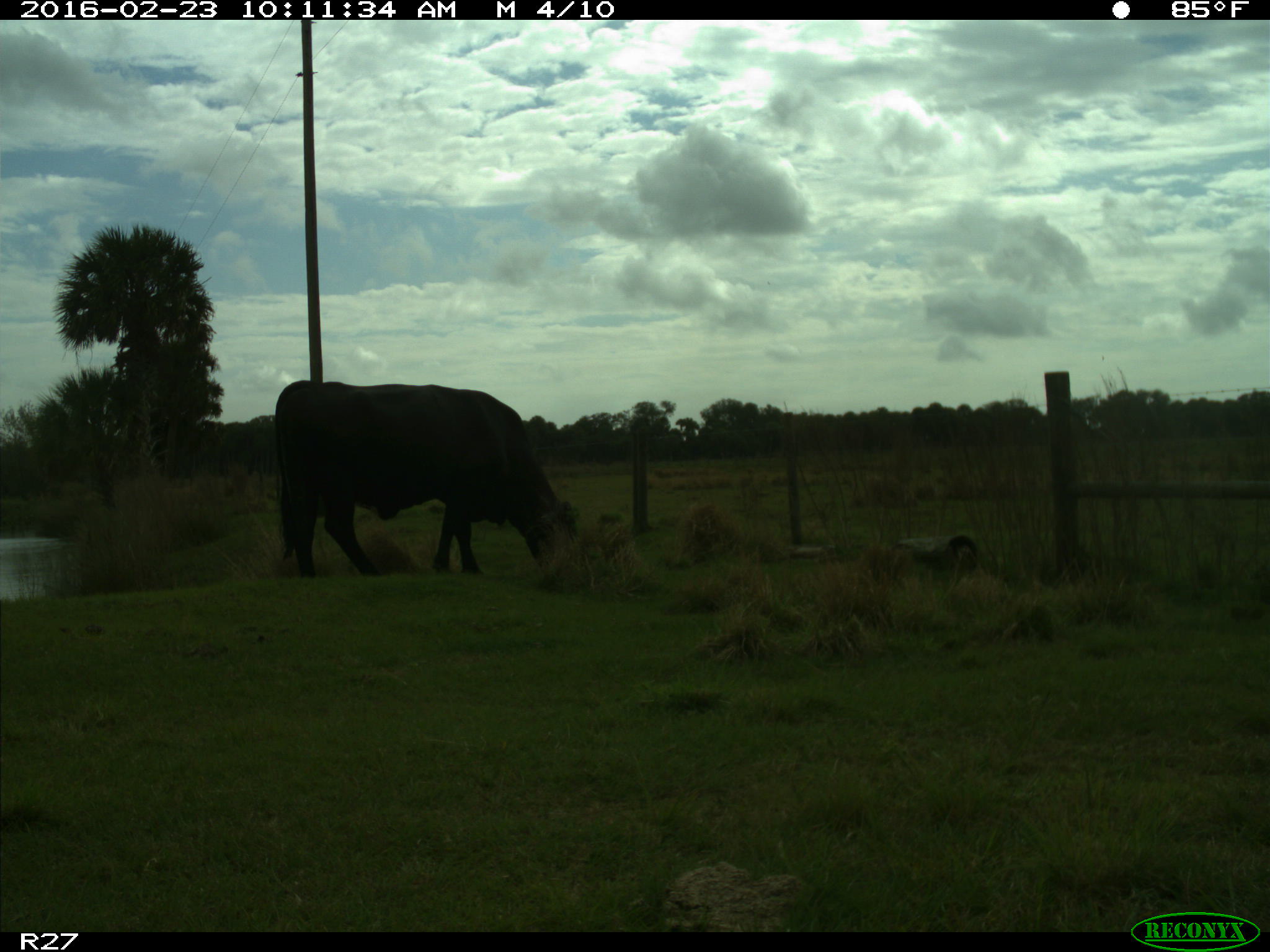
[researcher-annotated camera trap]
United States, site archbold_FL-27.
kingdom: Animalia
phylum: Chordata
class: Mammalia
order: Artiodactyla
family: Bovidae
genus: Bos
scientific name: Bos taurus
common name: domestic cow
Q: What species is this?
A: Bos taurus (domestic cow).